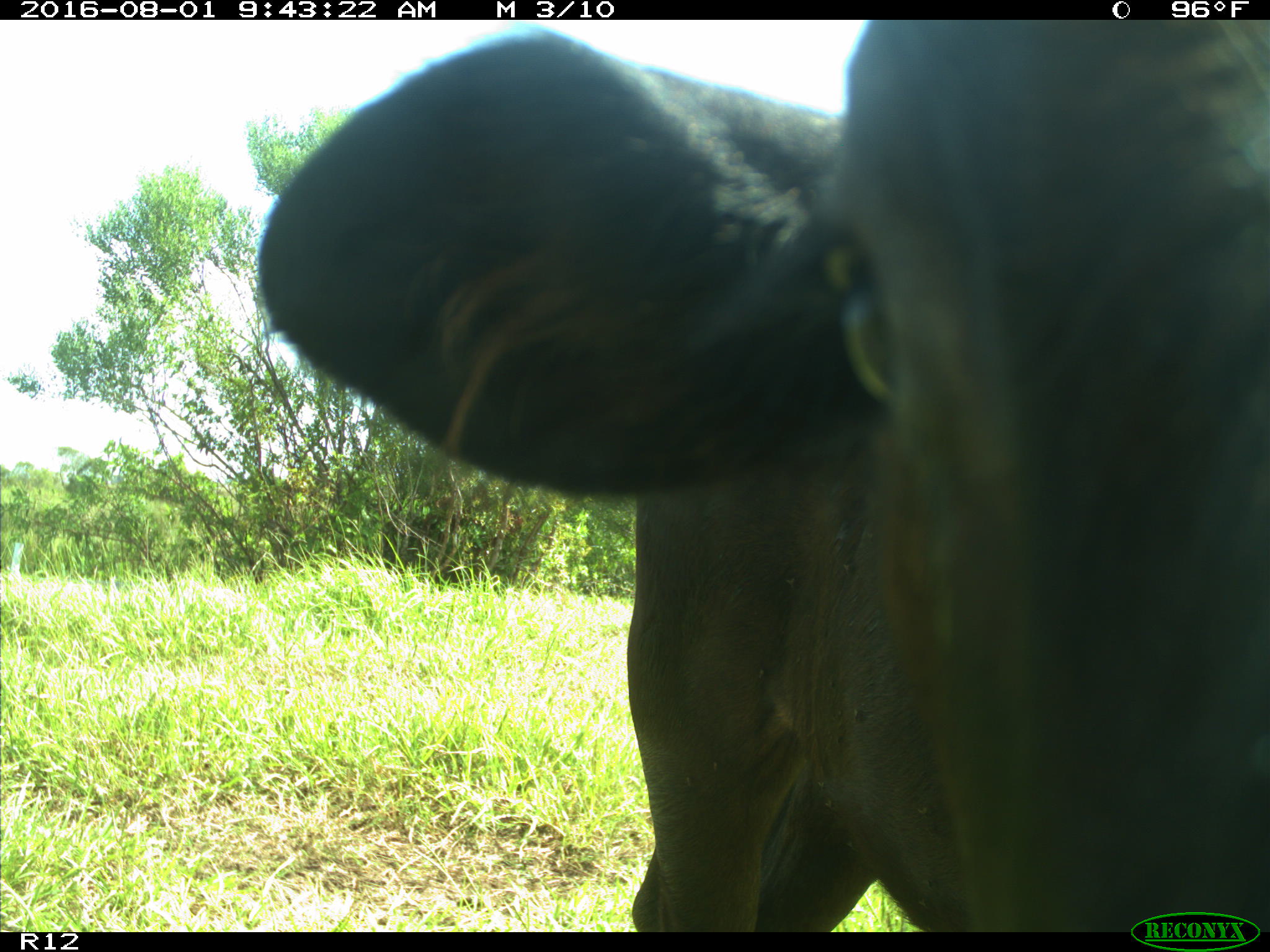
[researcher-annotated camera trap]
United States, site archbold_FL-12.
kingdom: Animalia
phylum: Chordata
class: Mammalia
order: Artiodactyla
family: Bovidae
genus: Bos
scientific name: Bos taurus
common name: domestic cow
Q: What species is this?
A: Bos taurus (domestic cow).